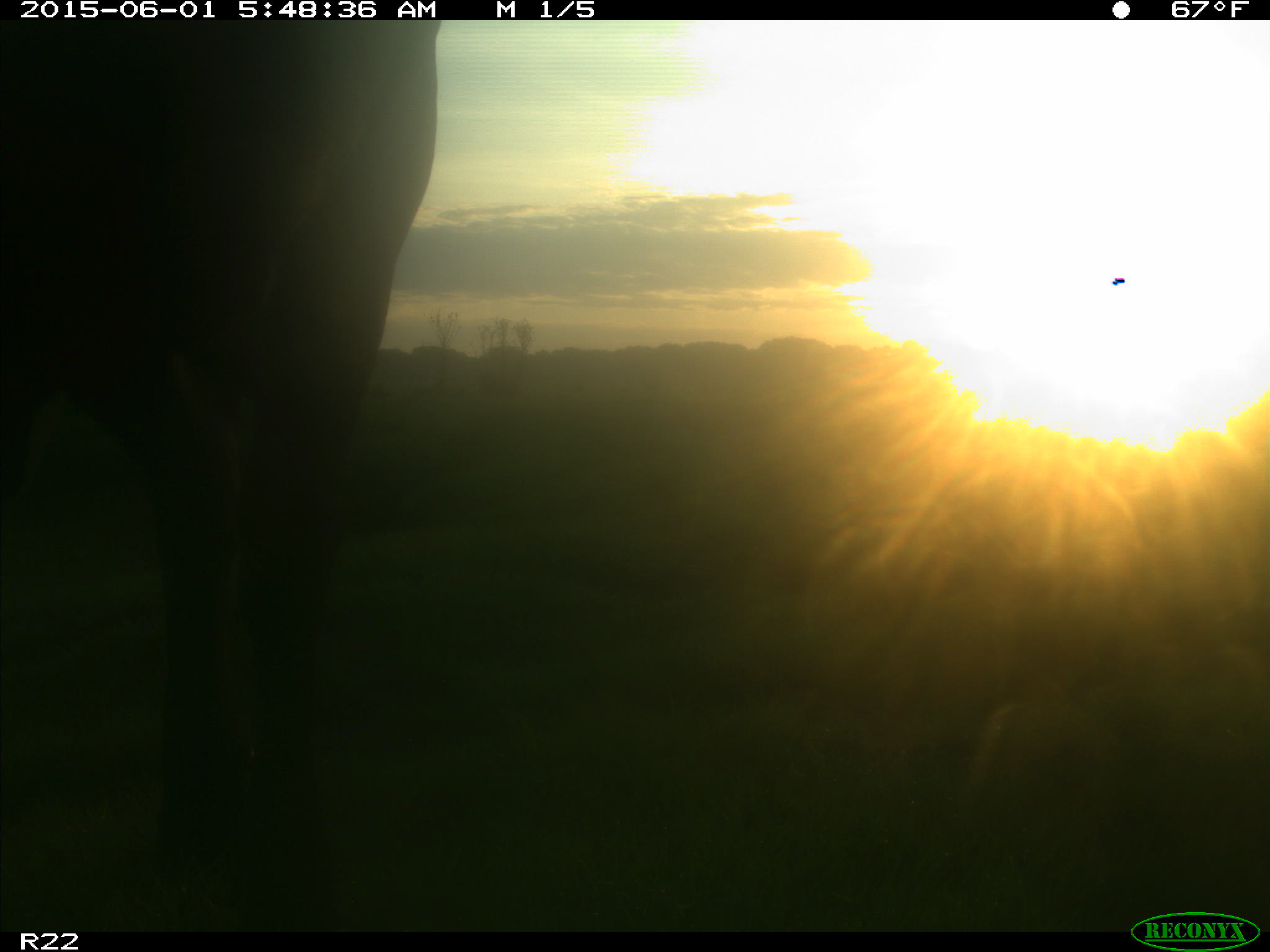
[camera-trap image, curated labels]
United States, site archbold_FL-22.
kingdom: Animalia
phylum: Chordata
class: Mammalia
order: Artiodactyla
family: Bovidae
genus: Bos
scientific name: Bos taurus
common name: domestic cow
Bos taurus (domestic cow).